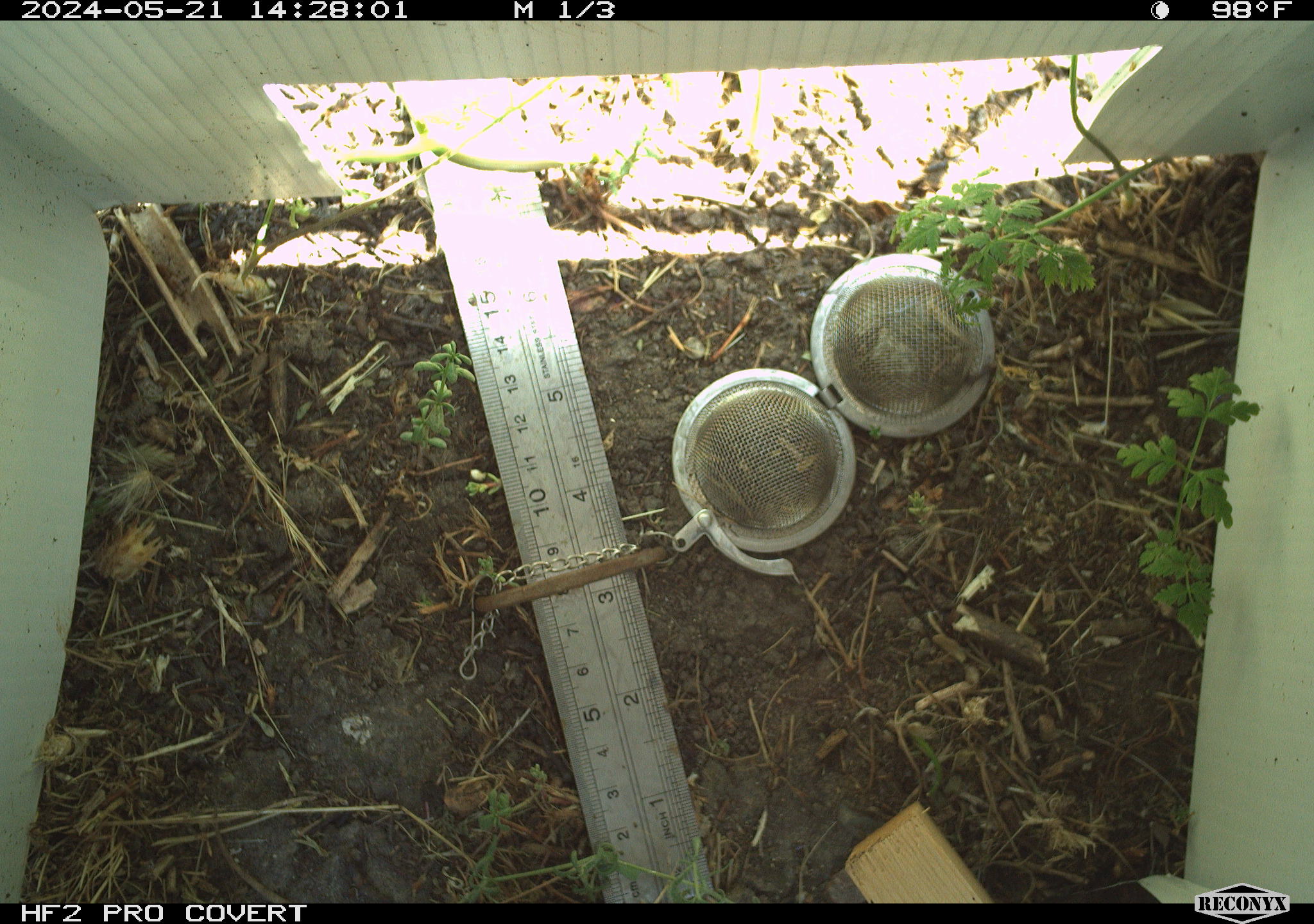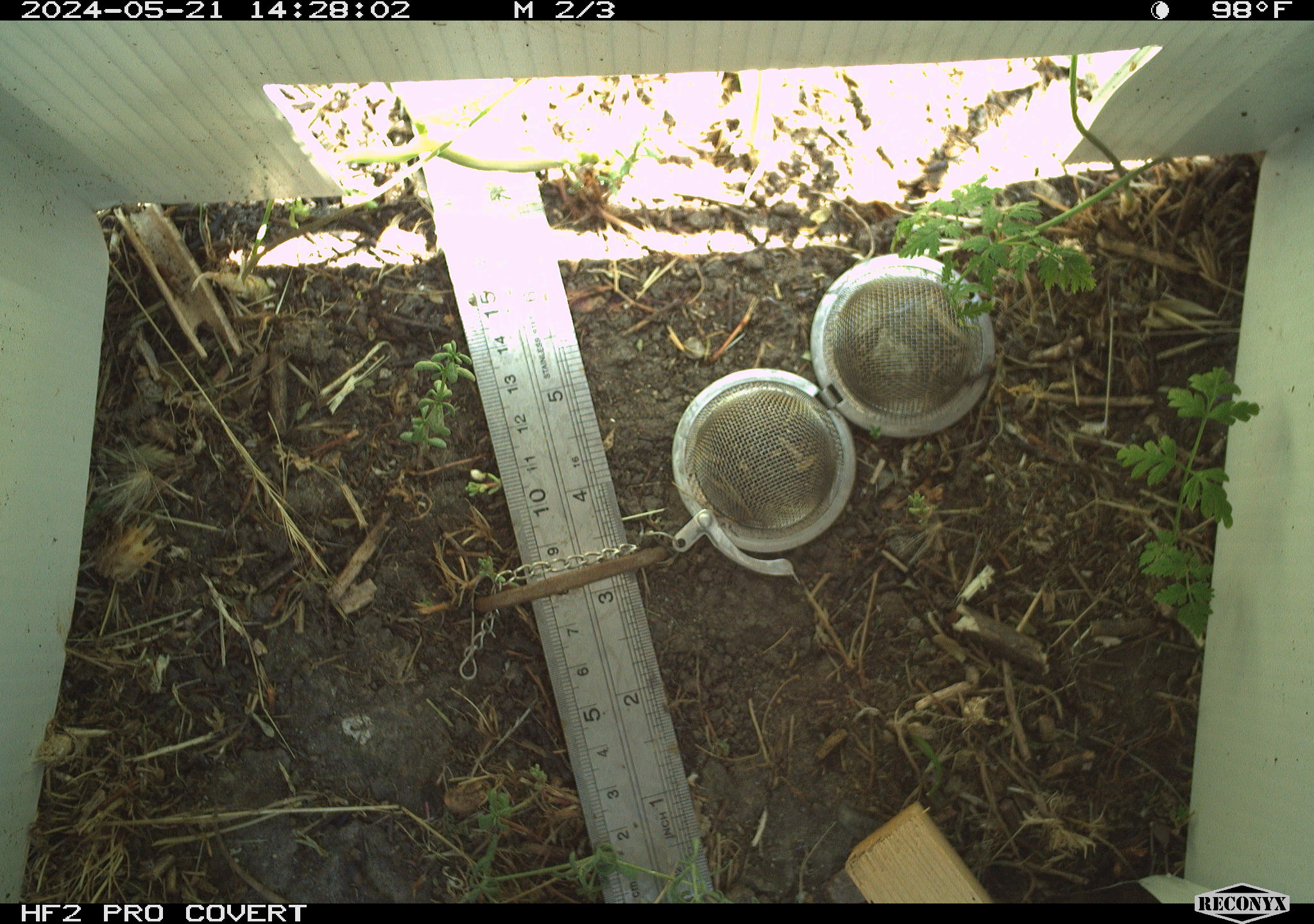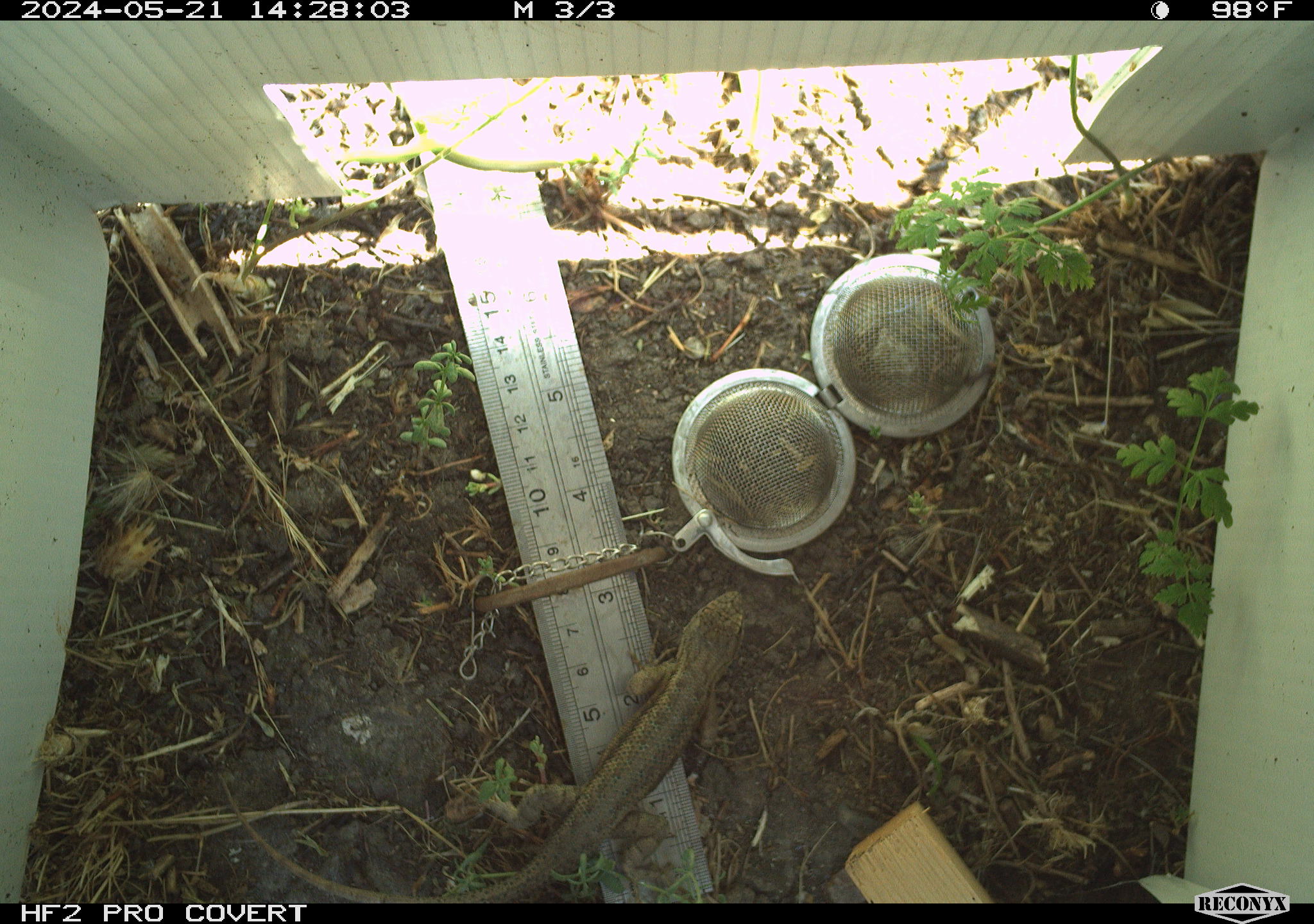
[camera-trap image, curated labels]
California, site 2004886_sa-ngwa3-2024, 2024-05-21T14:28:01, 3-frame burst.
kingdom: Animalia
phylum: Chordata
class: Reptilia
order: Squamata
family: Phrynosomatidae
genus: Sceloporus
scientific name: Sceloporus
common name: spiny lizards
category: sceloporus species